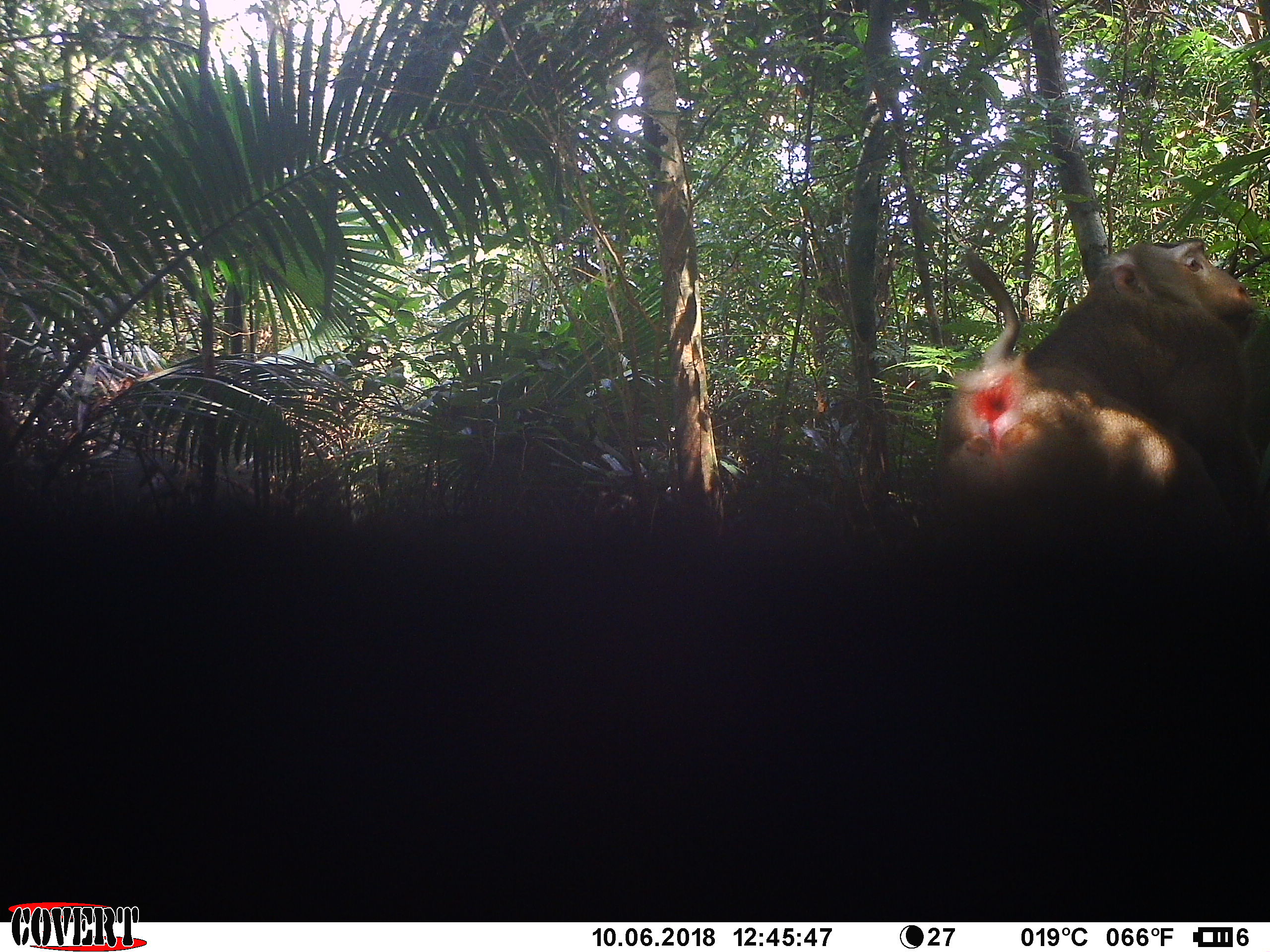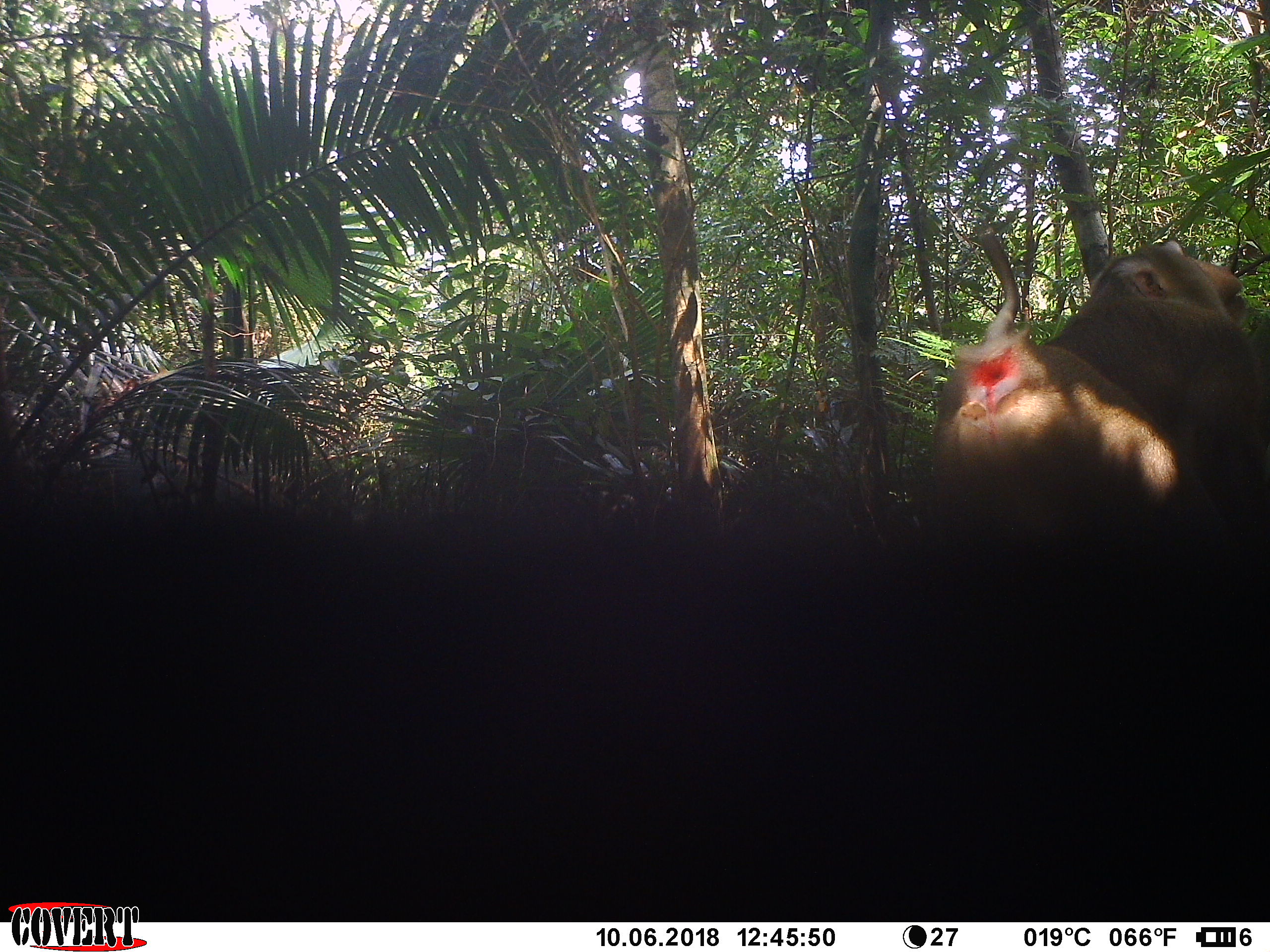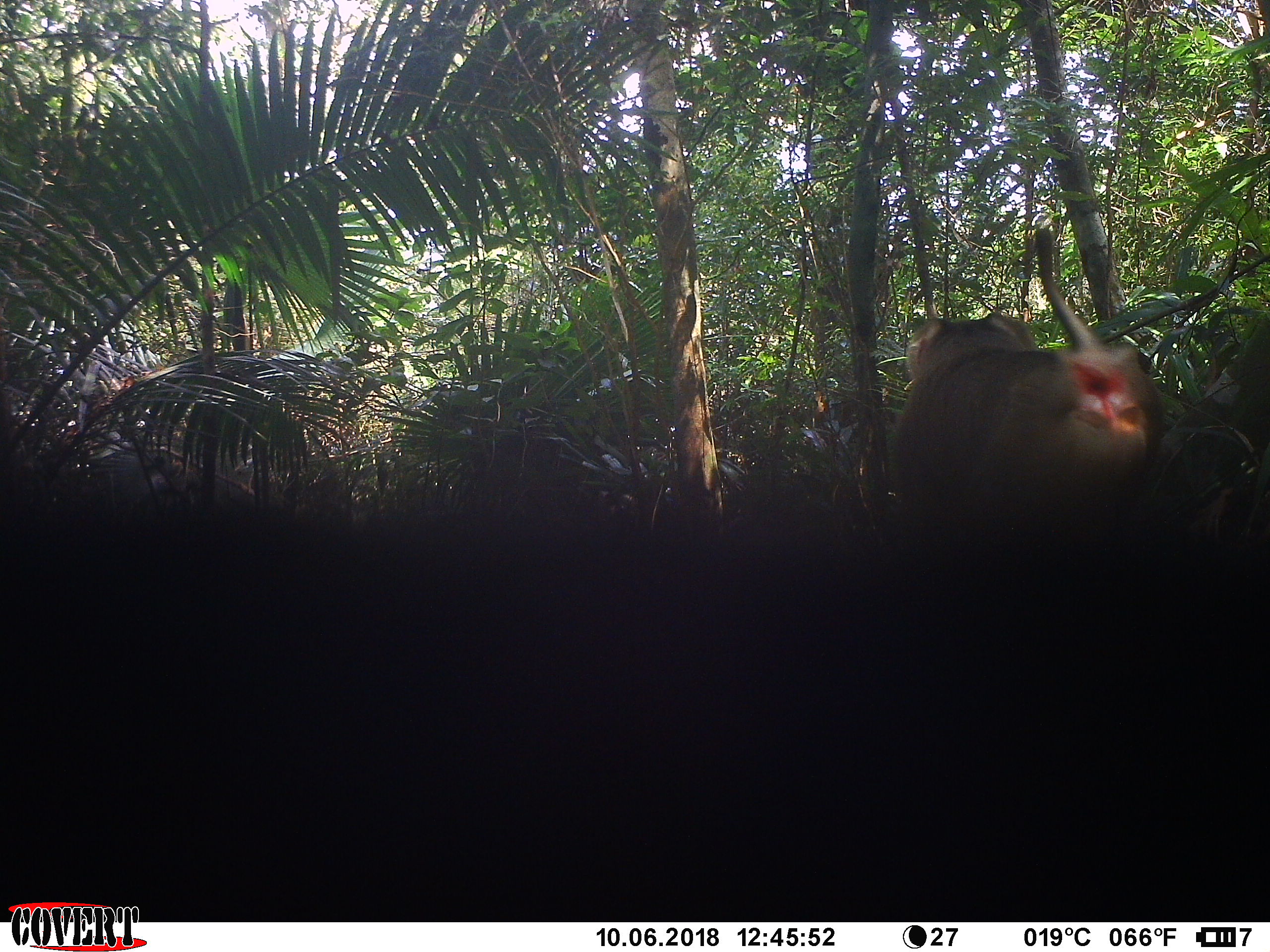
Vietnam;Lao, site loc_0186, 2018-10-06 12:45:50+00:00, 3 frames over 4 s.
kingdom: Animalia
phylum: Chordata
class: Mammalia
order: Primates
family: Cercopithecidae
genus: Macaca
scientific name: Macaca nemestrina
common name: pig-tailed macaque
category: pig tailed macaque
Pig tailed macaque (pig-tailed macaque) (Macaca nemestrina). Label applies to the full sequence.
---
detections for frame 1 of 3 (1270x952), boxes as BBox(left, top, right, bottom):
pig tailed macaque: BBox(934, 235, 1261, 558)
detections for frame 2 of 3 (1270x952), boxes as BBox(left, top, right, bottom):
pig tailed macaque: BBox(927, 226, 1270, 542)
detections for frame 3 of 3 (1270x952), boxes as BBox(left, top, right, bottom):
pig tailed macaque: BBox(893, 225, 1162, 554)